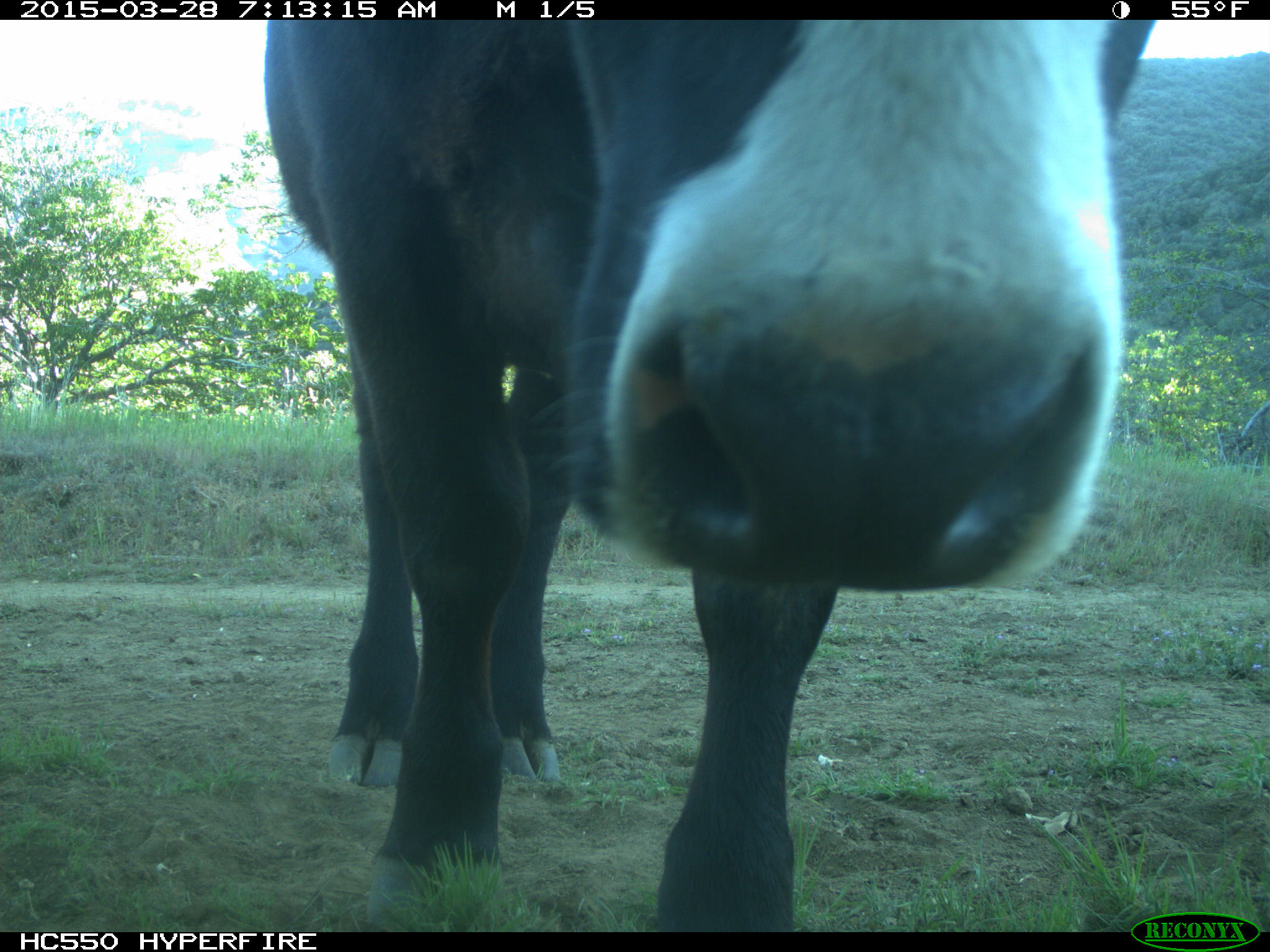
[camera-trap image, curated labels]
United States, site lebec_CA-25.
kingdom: Animalia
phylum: Chordata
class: Mammalia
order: Artiodactyla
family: Bovidae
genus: Bos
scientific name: Bos taurus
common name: domestic cow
Bos taurus (domestic cow).